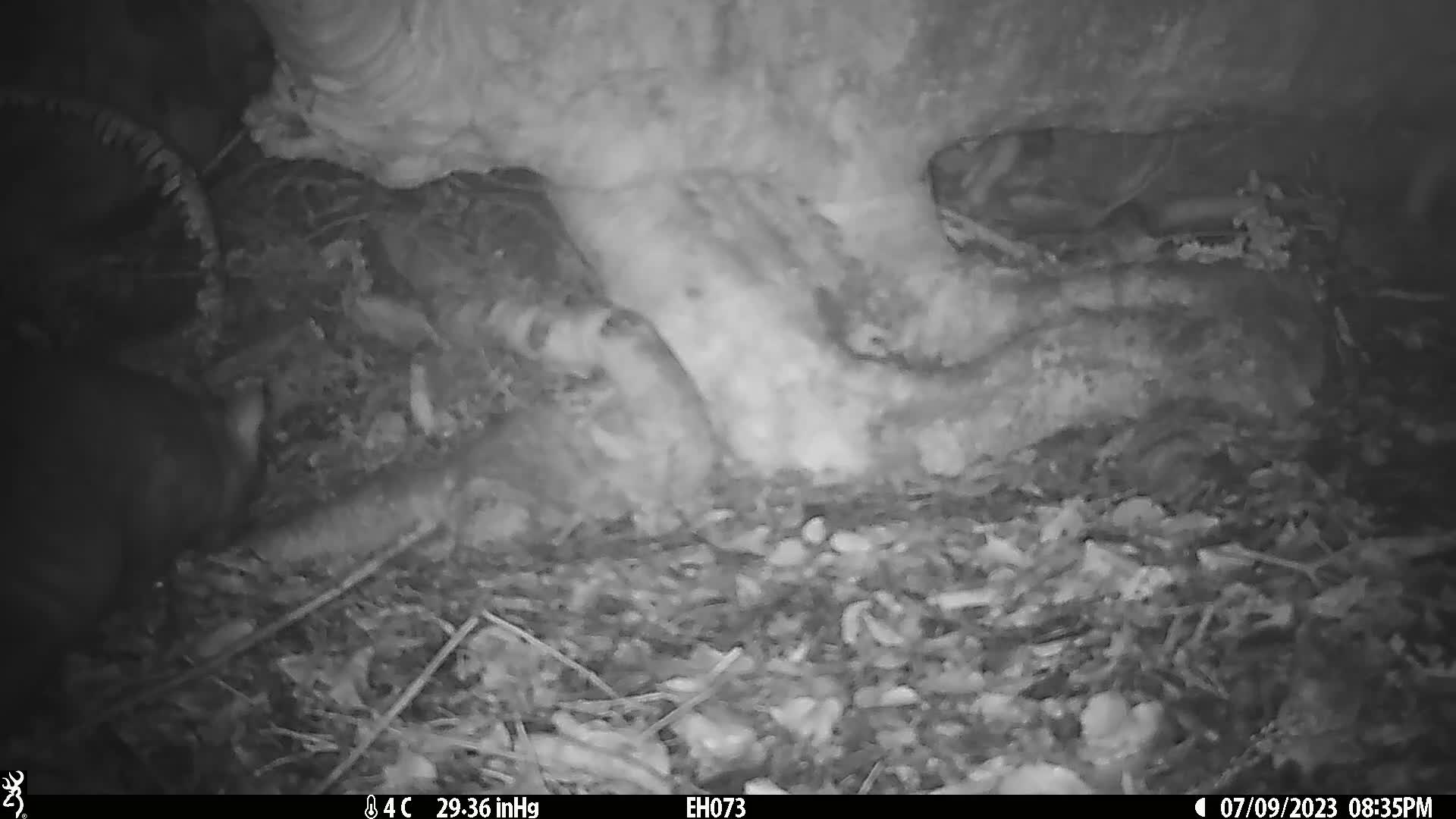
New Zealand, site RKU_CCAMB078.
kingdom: Animalia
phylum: Chordata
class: Mammalia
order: Diprotodontia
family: Phalangeridae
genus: Trichosurus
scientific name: Trichosurus vulpecula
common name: common brushtail possum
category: possum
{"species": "possum (common brushtail possum) (Trichosurus vulpecula)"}